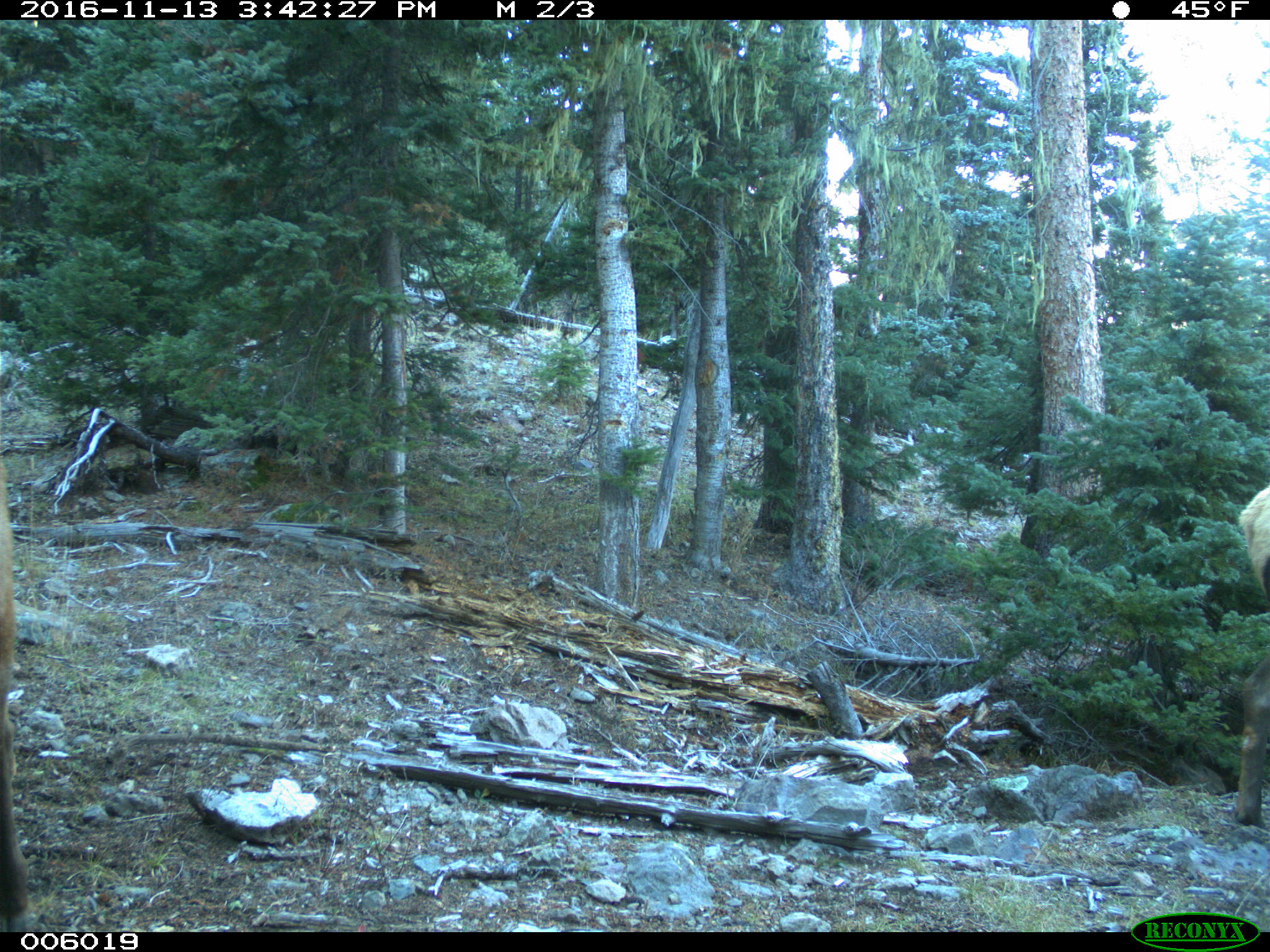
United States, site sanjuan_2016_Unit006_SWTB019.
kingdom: Animalia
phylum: Chordata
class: Mammalia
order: Artiodactyla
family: Cervidae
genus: Cervus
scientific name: Cervus elaphus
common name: red deer